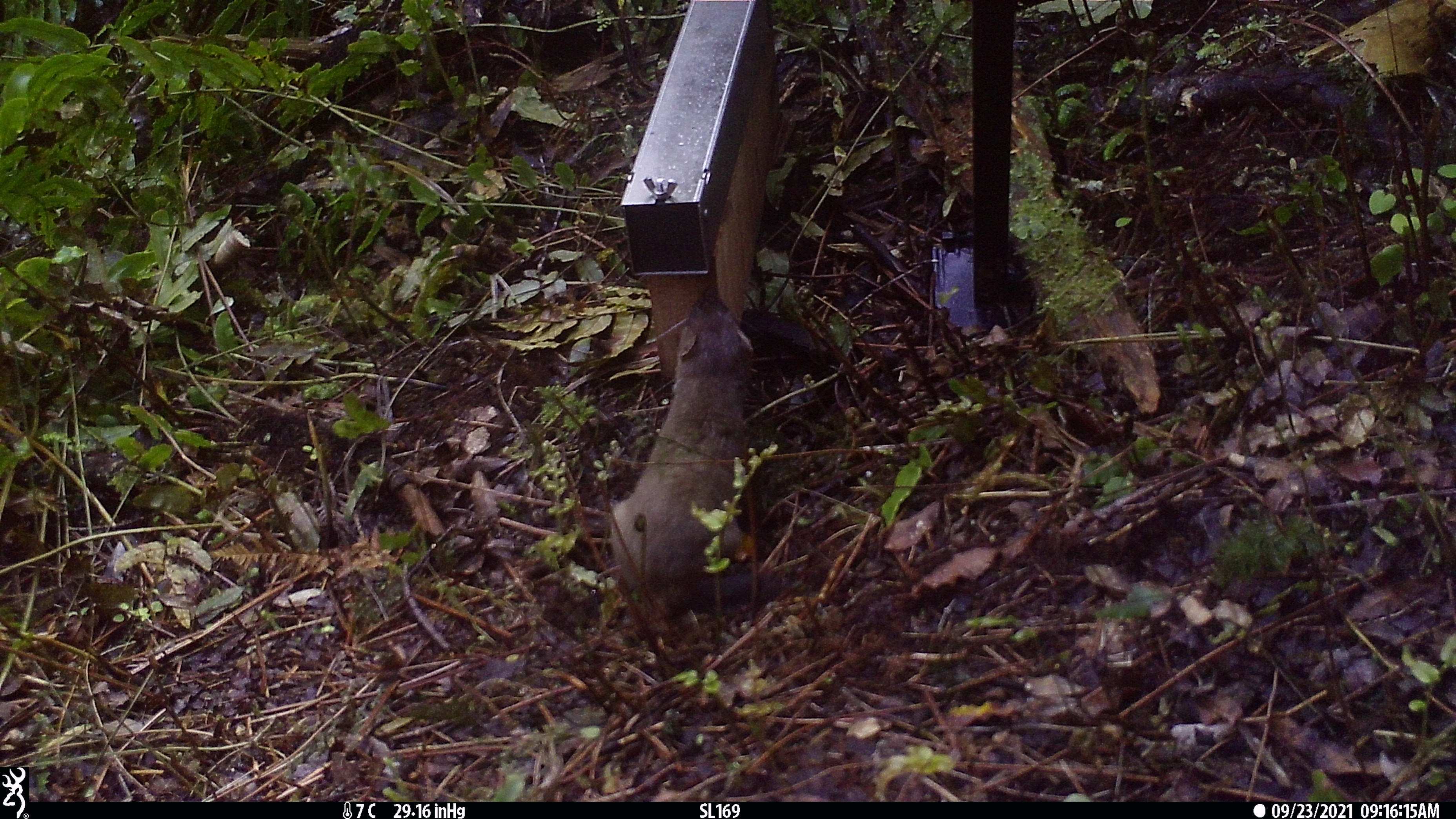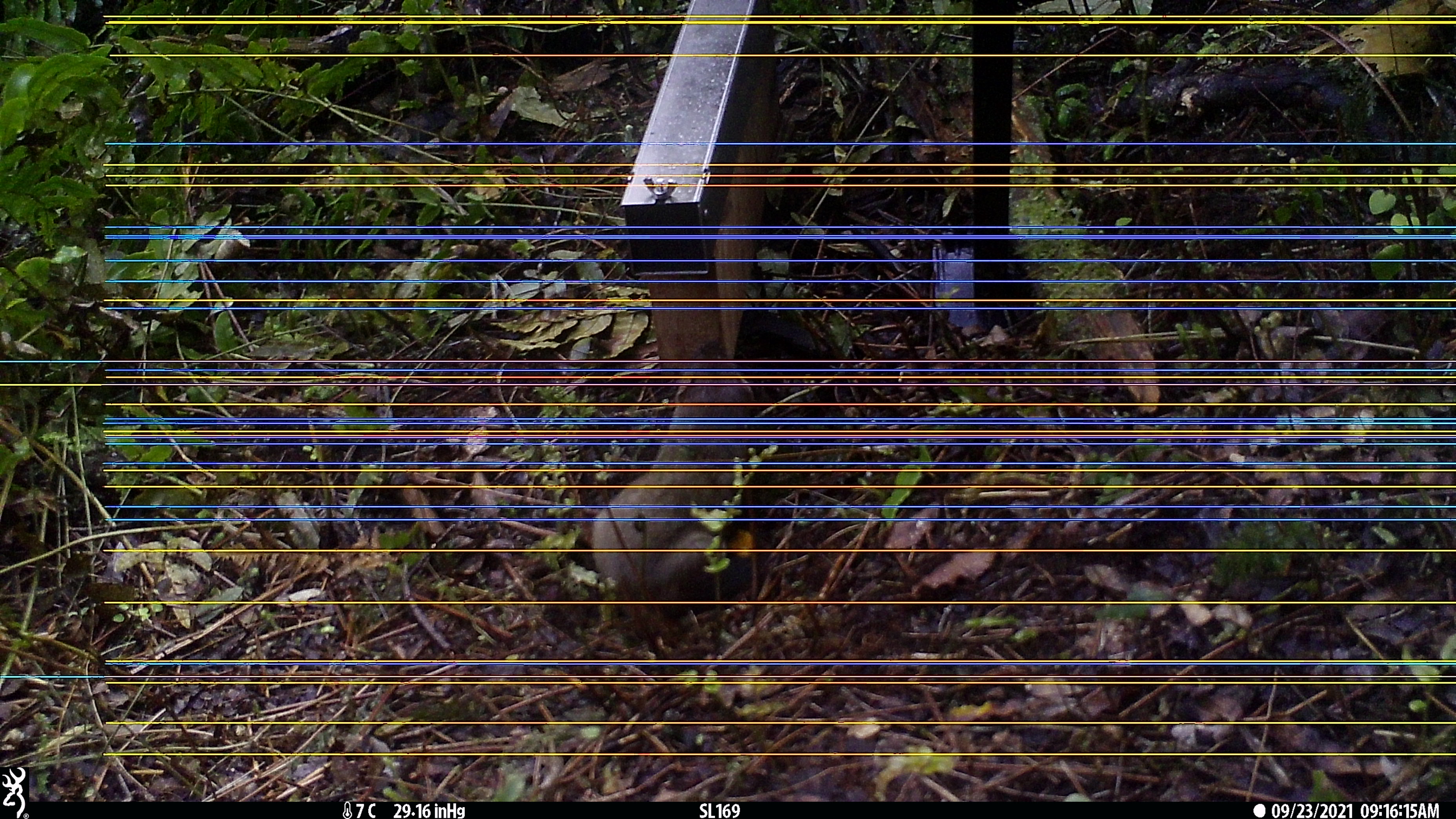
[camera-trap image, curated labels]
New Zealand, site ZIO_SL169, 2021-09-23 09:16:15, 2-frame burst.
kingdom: Animalia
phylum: Chordata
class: Mammalia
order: Carnivora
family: Mustelidae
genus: Mustela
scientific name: Mustela erminea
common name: stoat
Stoat (Mustela erminea).